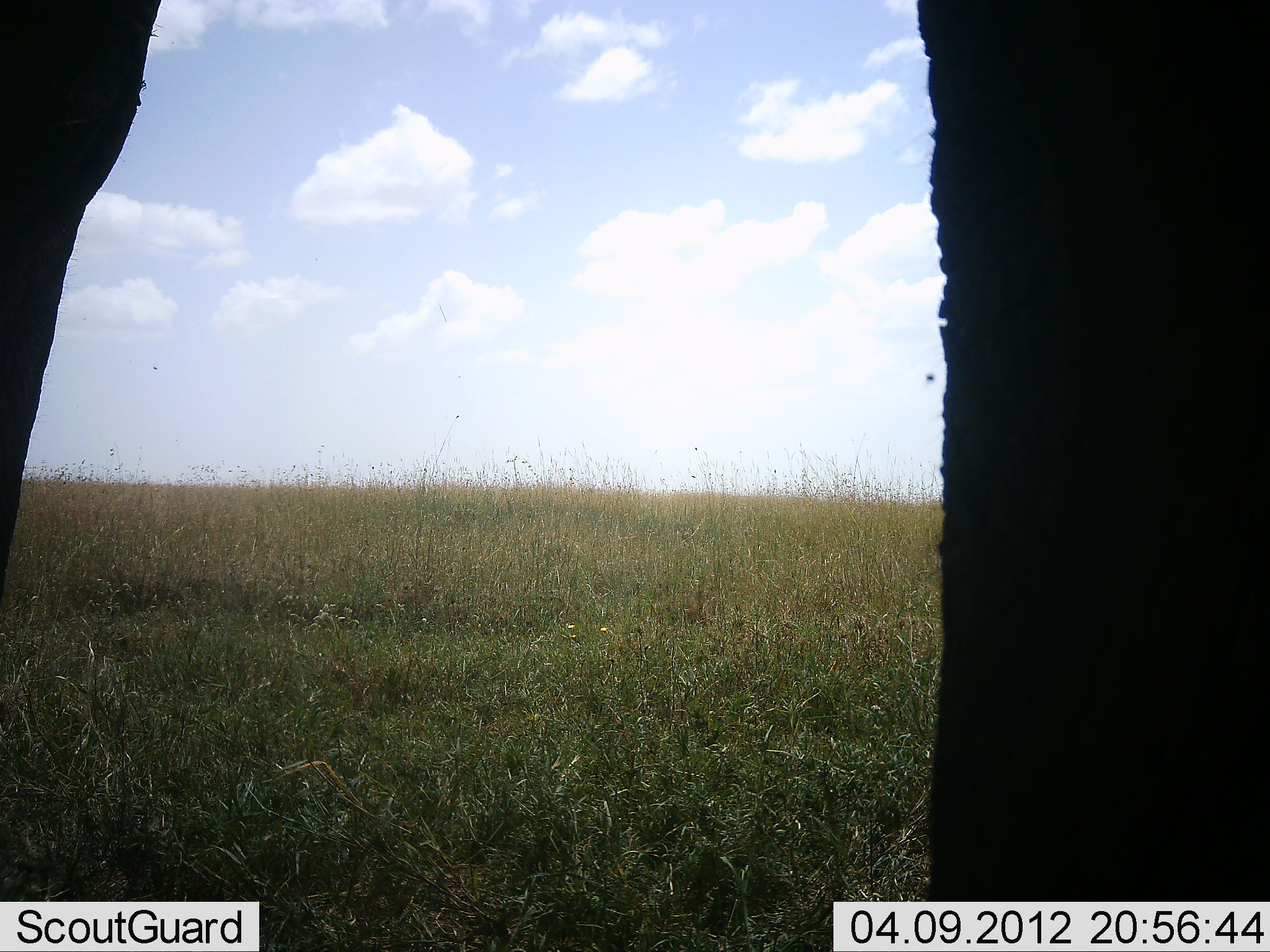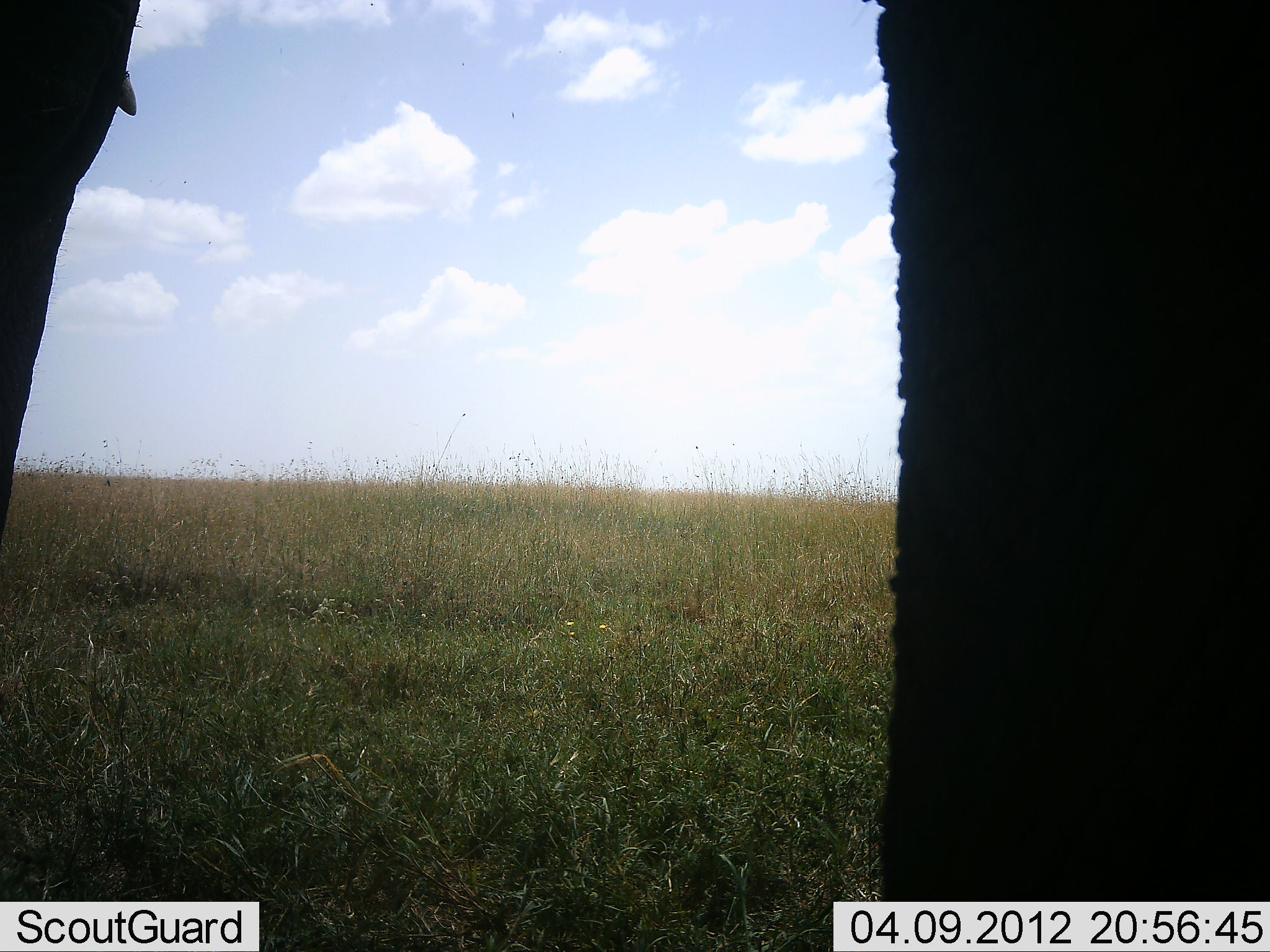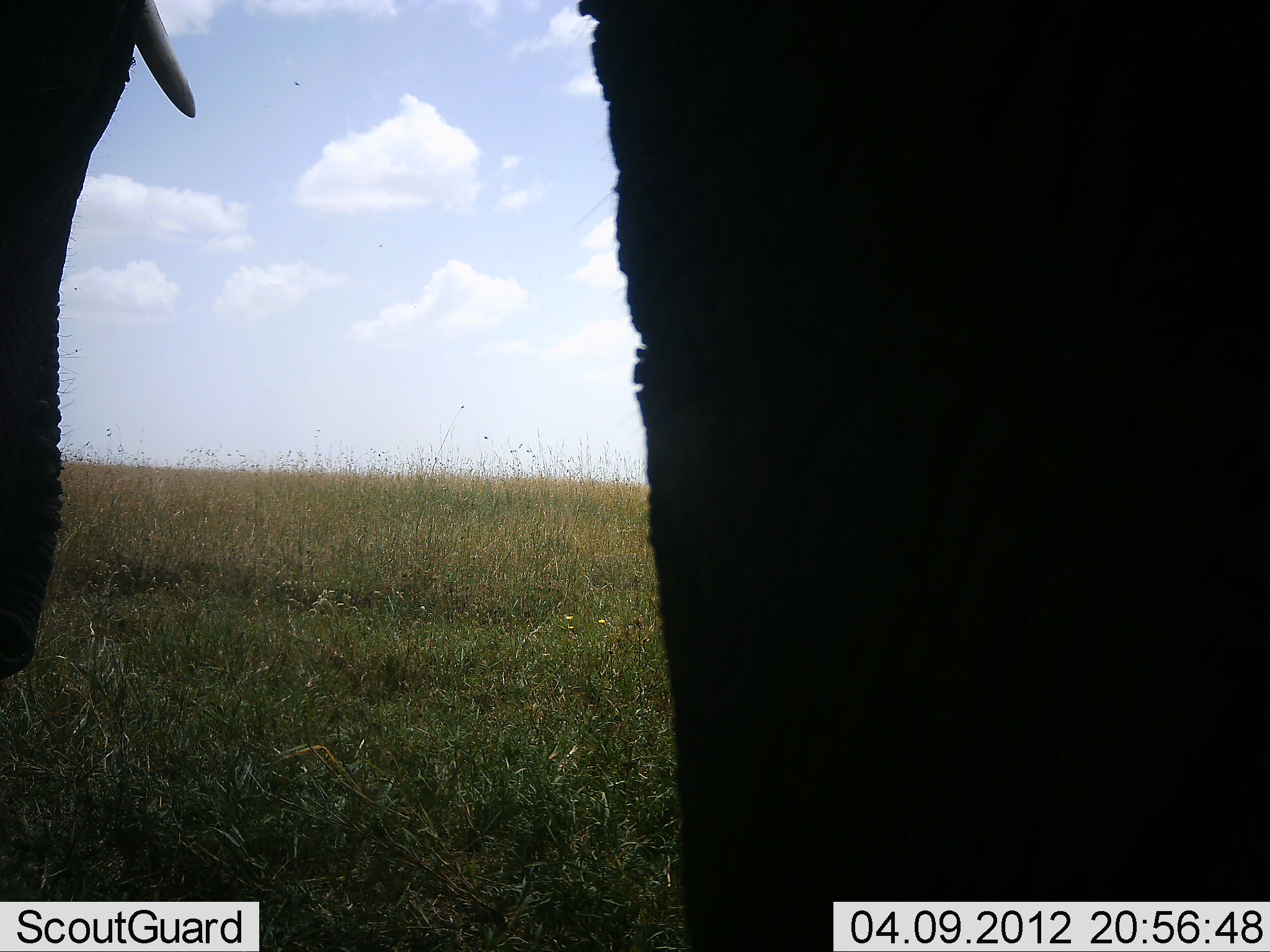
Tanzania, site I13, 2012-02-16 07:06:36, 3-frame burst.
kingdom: Animalia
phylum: Chordata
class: Mammalia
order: Proboscidea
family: Elephantidae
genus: Loxodonta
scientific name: Loxodonta africana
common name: african bush elephant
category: elephant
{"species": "elephant (african bush elephant) (Loxodonta africana)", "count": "1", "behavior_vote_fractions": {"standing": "86%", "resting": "0%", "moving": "14%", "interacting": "0%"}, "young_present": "0%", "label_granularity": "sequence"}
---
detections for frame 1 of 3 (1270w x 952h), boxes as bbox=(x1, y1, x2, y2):
animal: bbox=(0, 0, 1270, 951)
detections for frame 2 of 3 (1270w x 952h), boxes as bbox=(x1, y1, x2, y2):
animal: bbox=(1, 0, 1269, 949)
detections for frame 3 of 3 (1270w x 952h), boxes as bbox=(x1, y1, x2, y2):
animal: bbox=(3, 0, 1270, 949)